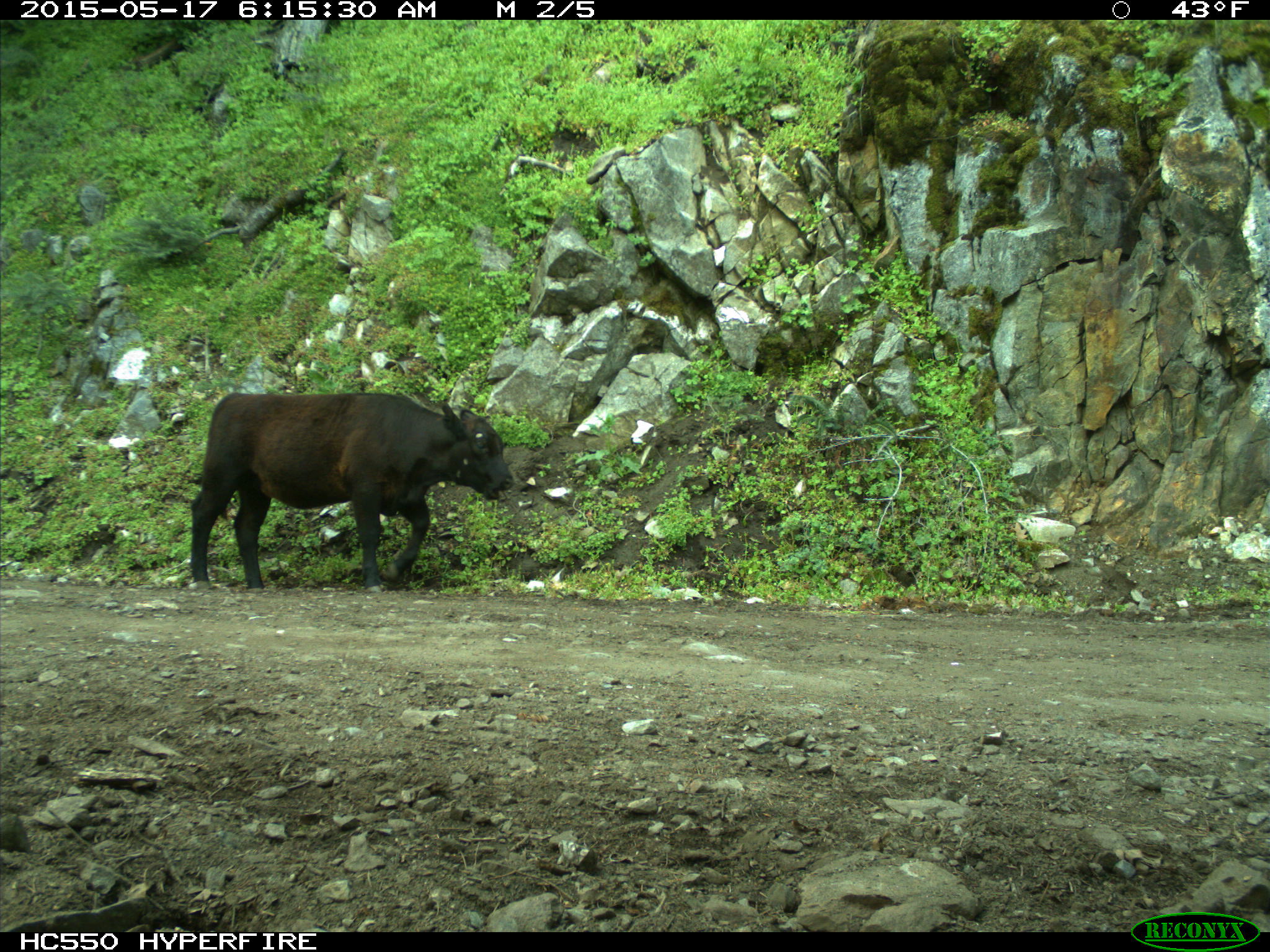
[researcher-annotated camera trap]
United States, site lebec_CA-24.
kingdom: Animalia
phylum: Chordata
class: Mammalia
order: Artiodactyla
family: Bovidae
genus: Bos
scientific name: Bos taurus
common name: domestic cow